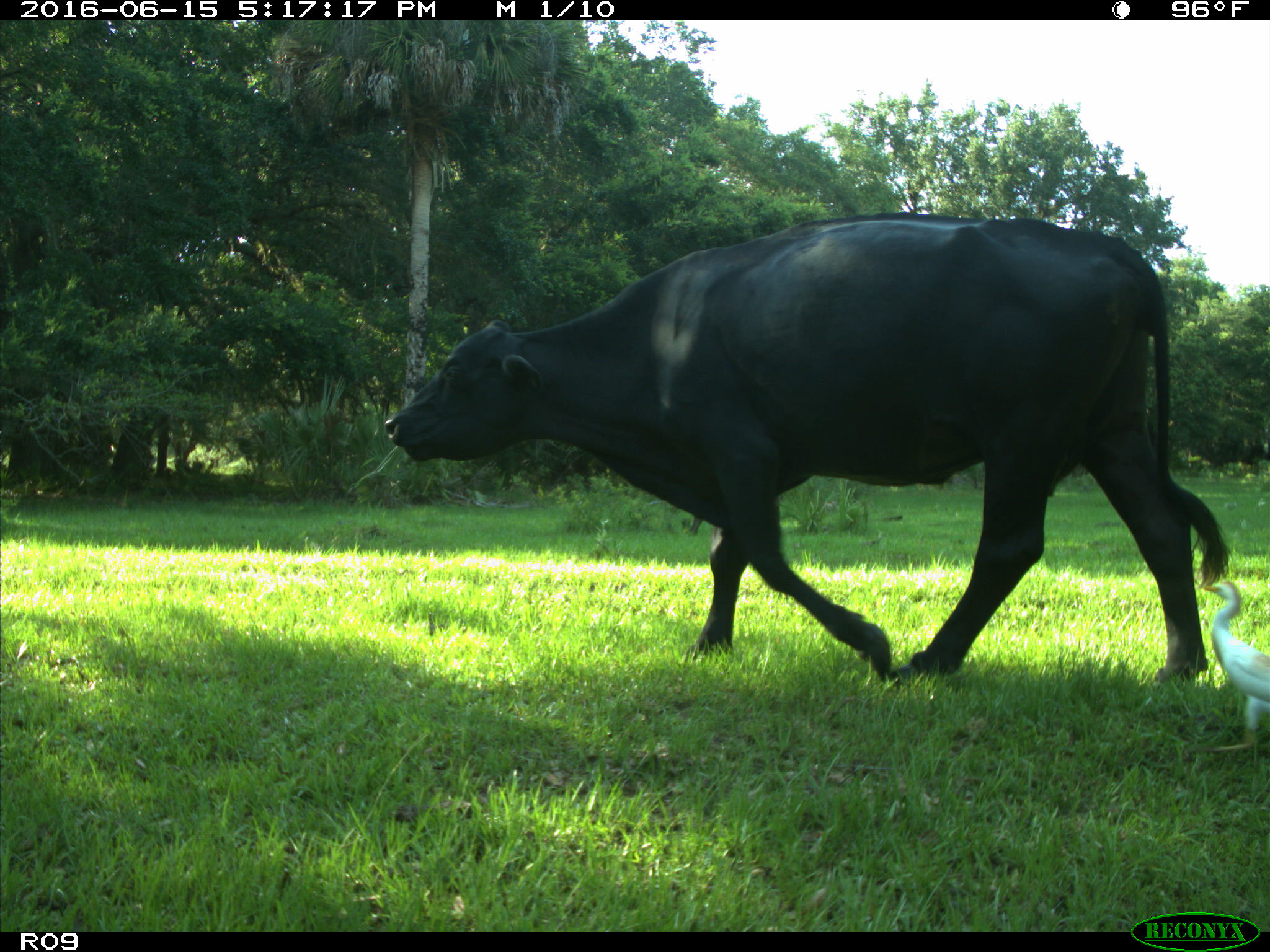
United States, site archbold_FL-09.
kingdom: Animalia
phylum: Chordata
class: Mammalia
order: Artiodactyla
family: Bovidae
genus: Bos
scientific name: Bos taurus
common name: domestic cow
Bos taurus (domestic cow).